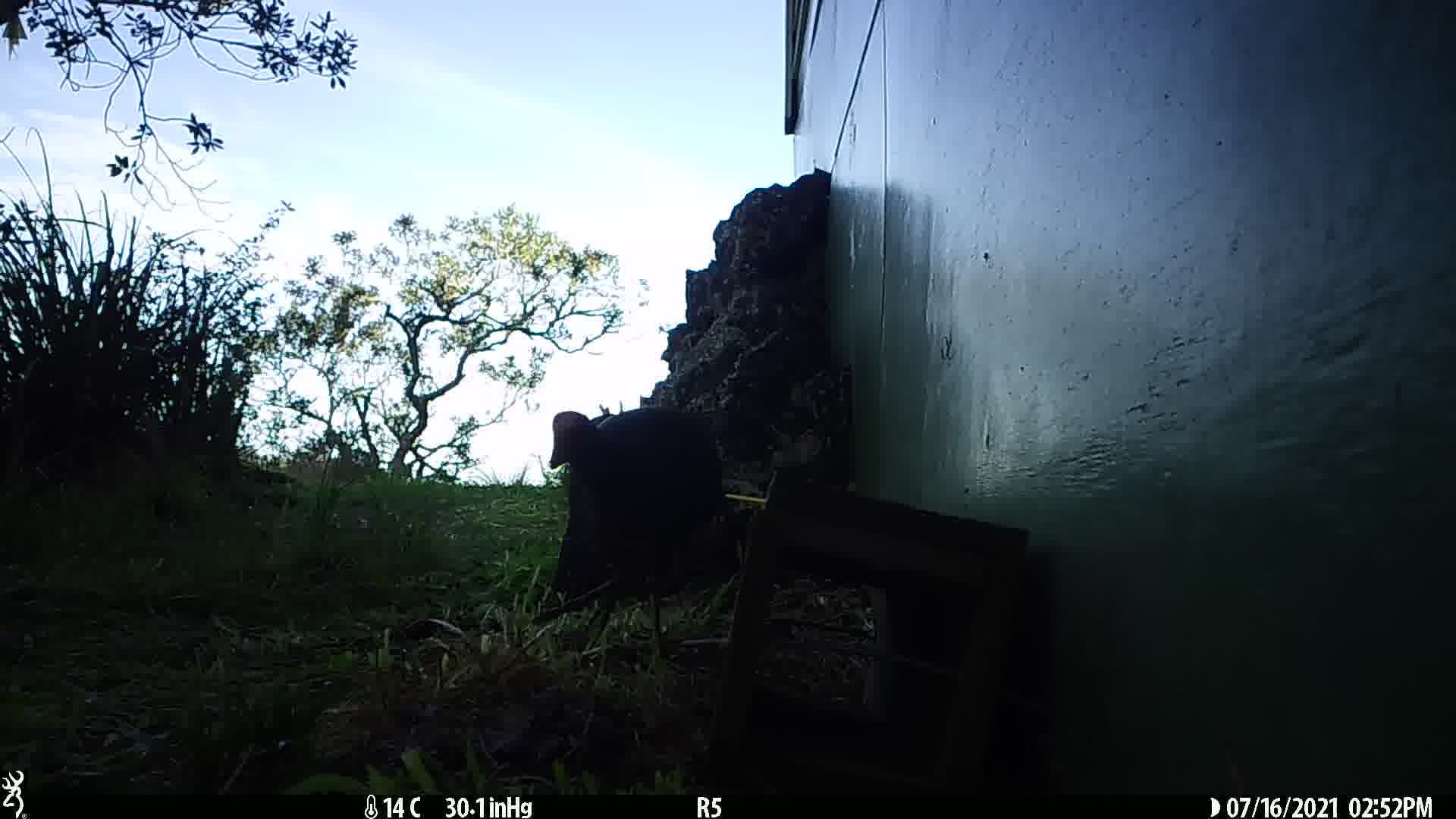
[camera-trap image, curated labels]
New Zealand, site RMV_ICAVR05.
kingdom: Animalia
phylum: Chordata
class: Aves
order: Gruiformes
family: Rallidae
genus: Porphyrio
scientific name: Porphyrio melanotus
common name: australasian swamphen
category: pukeko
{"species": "pukeko (australasian swamphen) (Porphyrio melanotus)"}